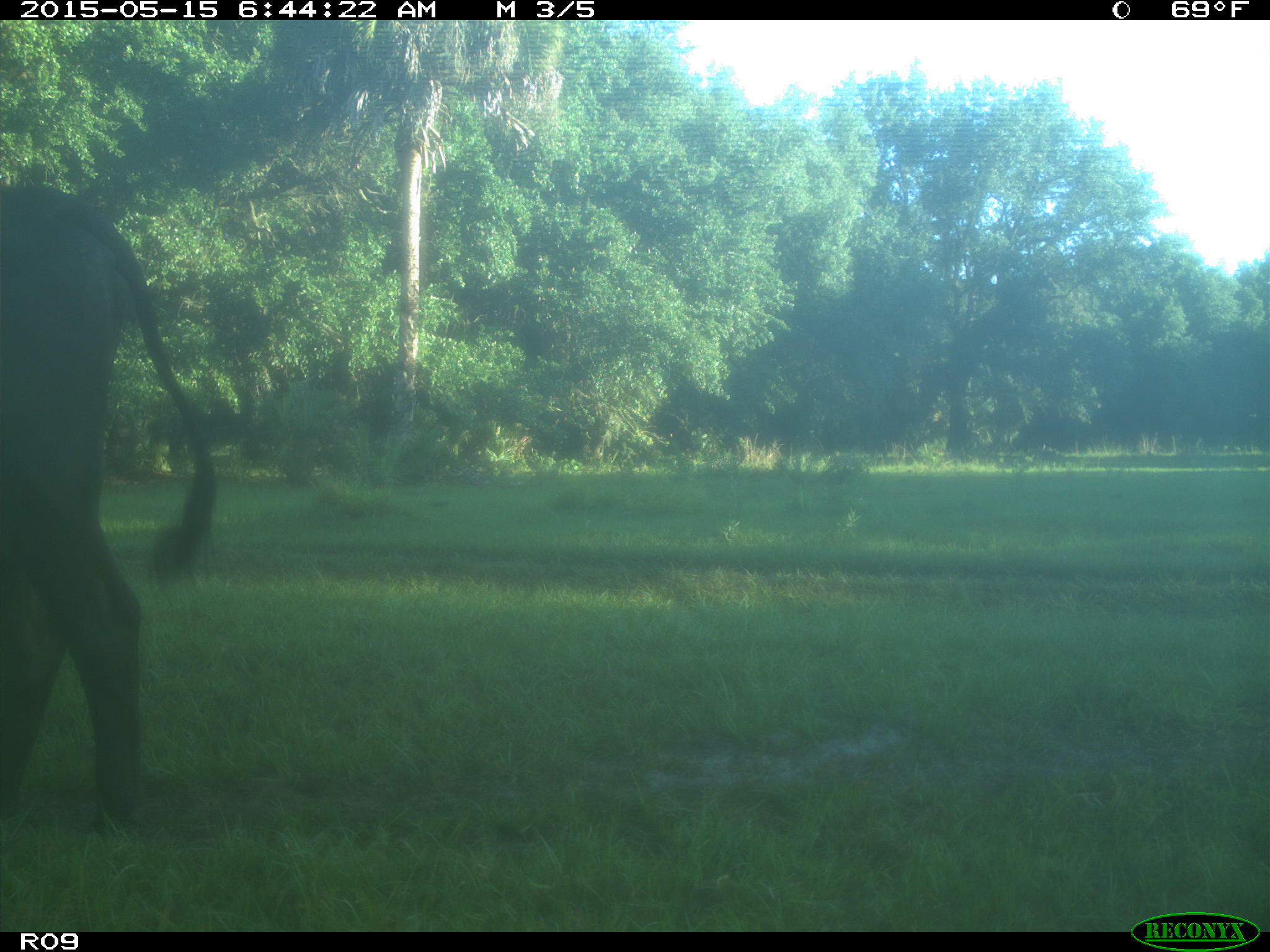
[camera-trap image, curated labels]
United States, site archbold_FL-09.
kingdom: Animalia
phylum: Chordata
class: Mammalia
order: Artiodactyla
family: Bovidae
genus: Bos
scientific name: Bos taurus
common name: domestic cow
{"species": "Bos taurus (domestic cow)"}